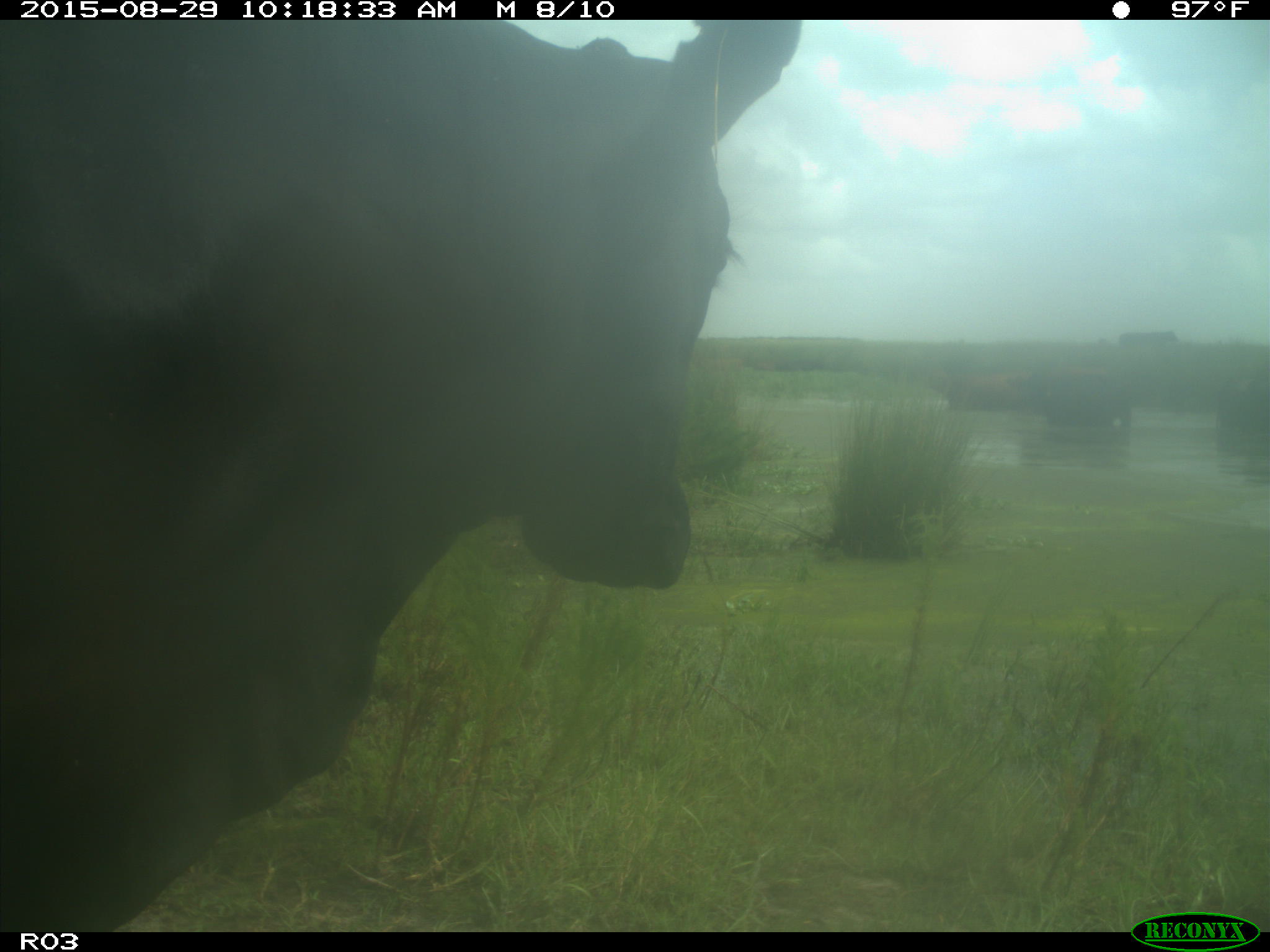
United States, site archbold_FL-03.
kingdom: Animalia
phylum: Chordata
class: Mammalia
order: Artiodactyla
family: Bovidae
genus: Bos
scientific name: Bos taurus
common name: domestic cow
Bos taurus (domestic cow).